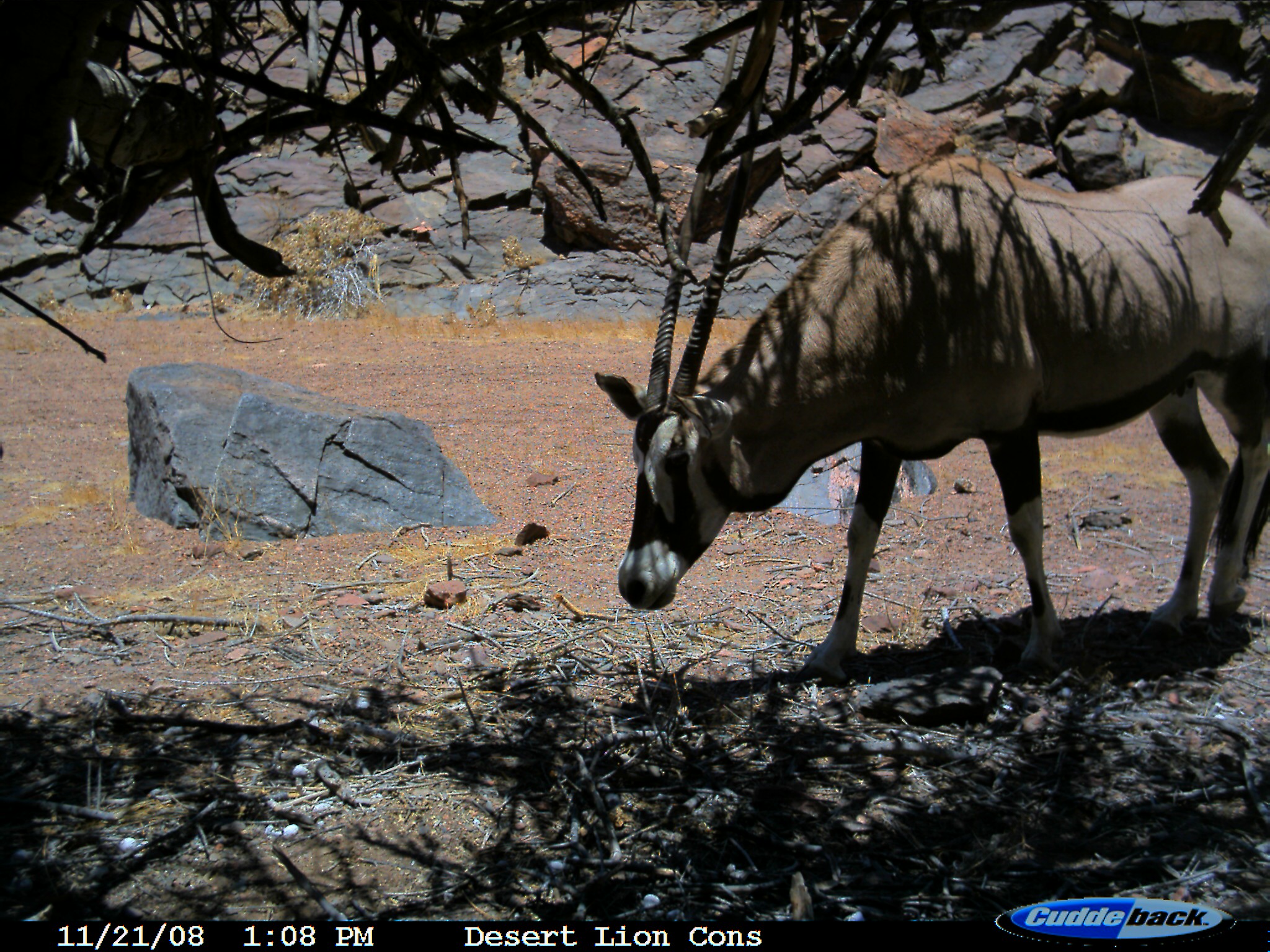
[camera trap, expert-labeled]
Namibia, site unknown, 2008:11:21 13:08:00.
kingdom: Animalia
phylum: Chordata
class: Mammalia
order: Artiodactyla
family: Bovidae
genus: Oryx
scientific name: Oryx gazella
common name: gemsbok